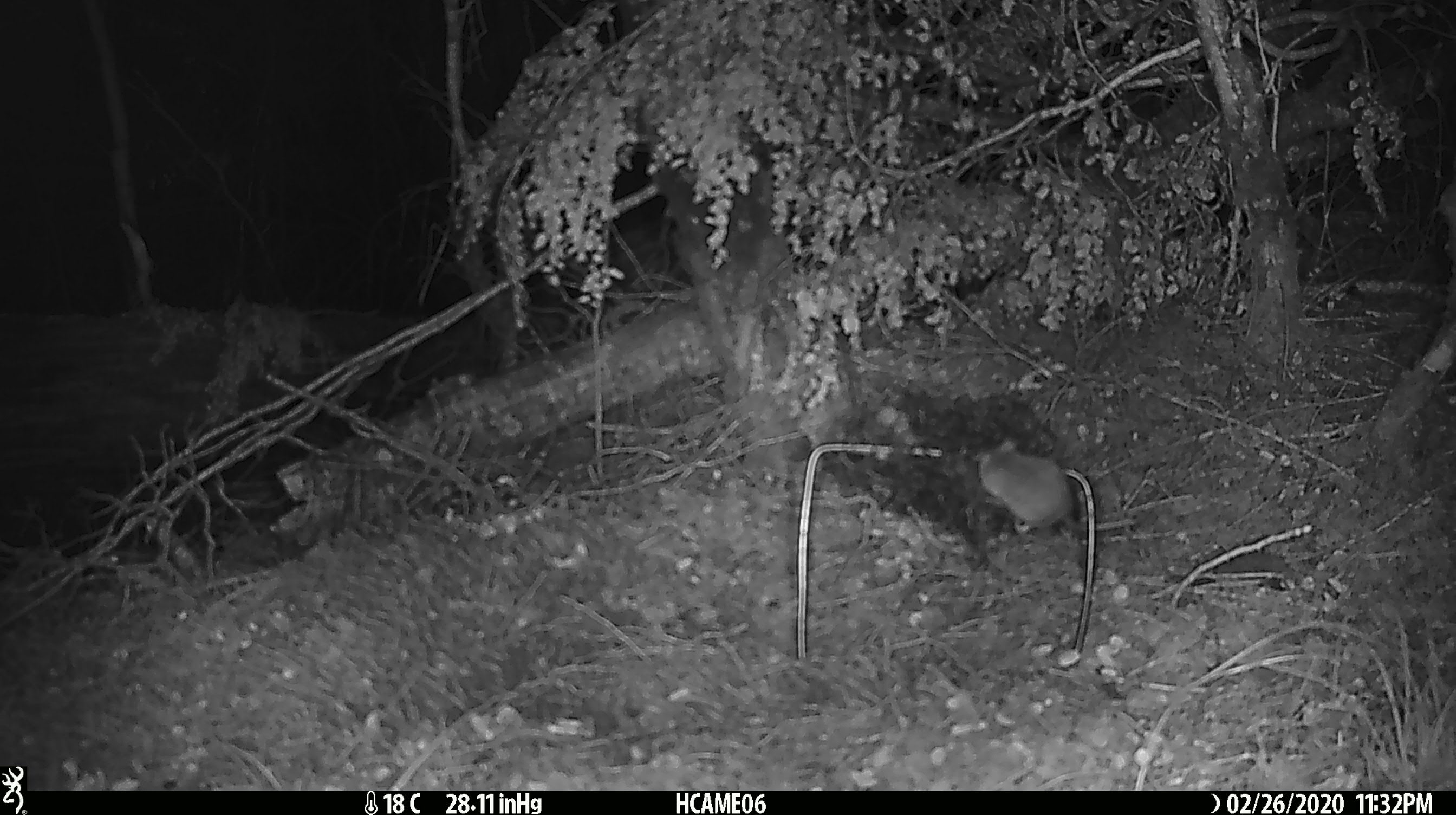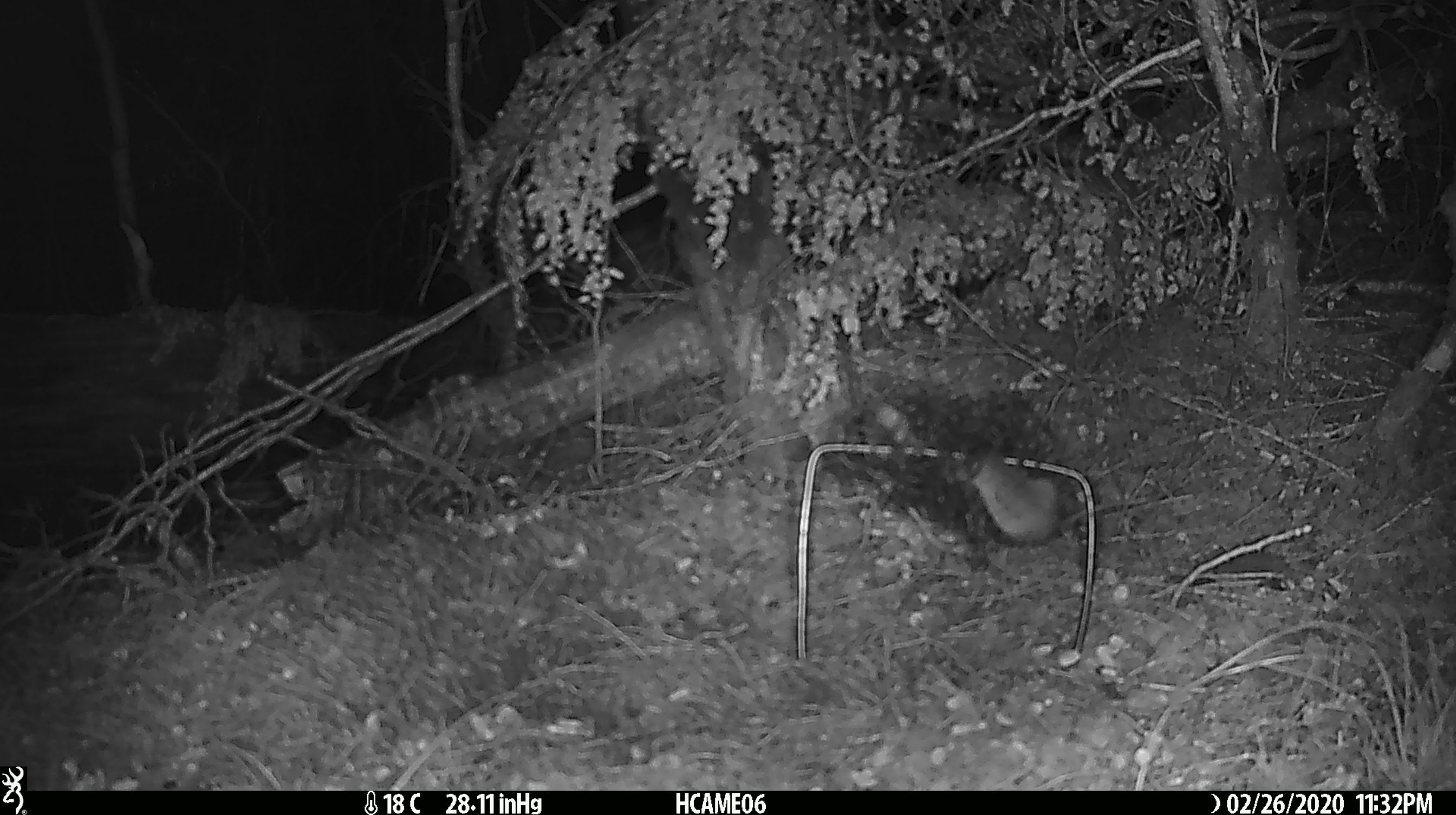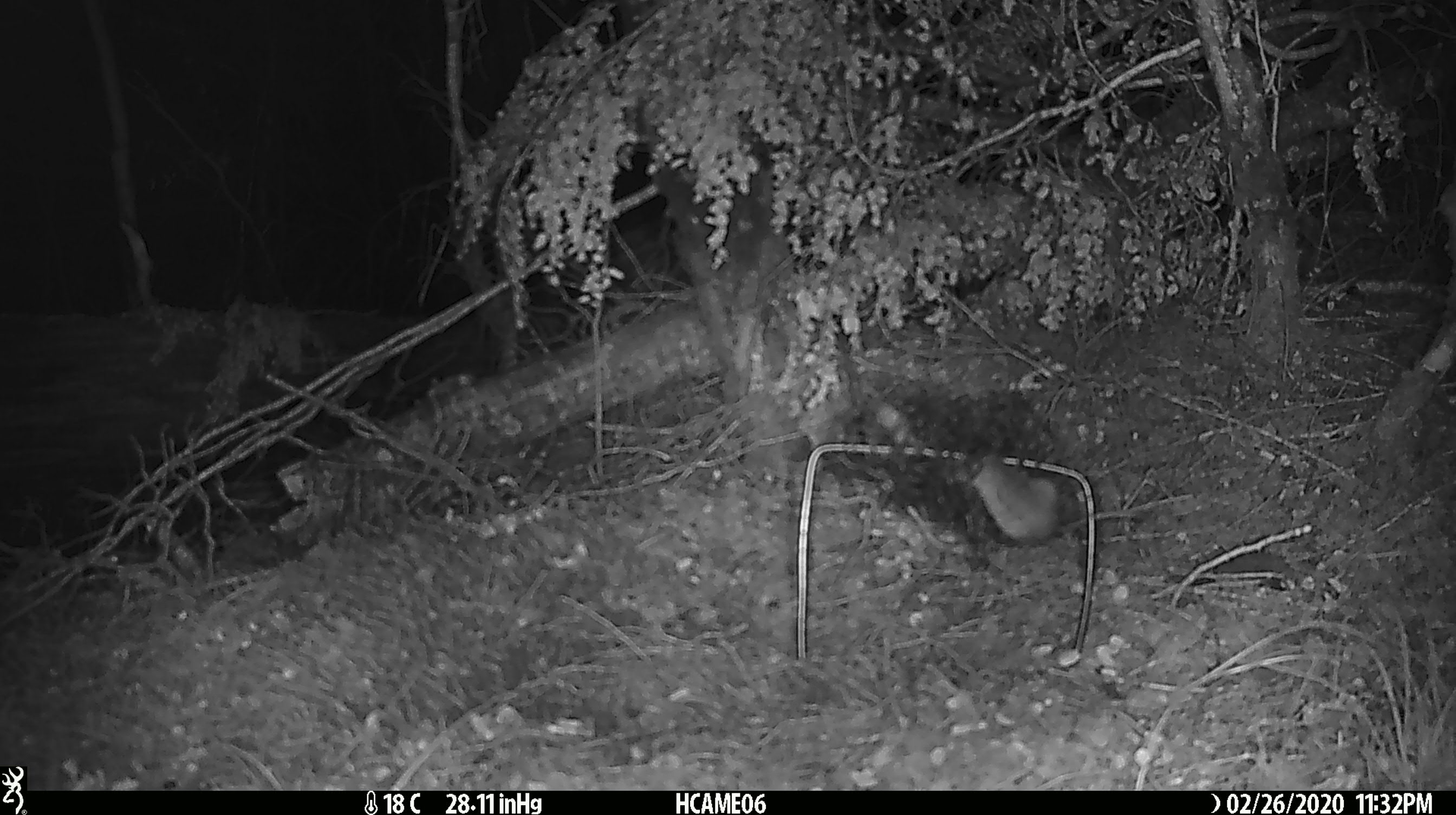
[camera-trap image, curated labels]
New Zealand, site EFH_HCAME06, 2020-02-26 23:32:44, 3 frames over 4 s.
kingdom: Animalia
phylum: Chordata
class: Mammalia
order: Rodentia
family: Muridae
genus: Mus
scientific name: Mus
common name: mouse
Mouse (Mus).